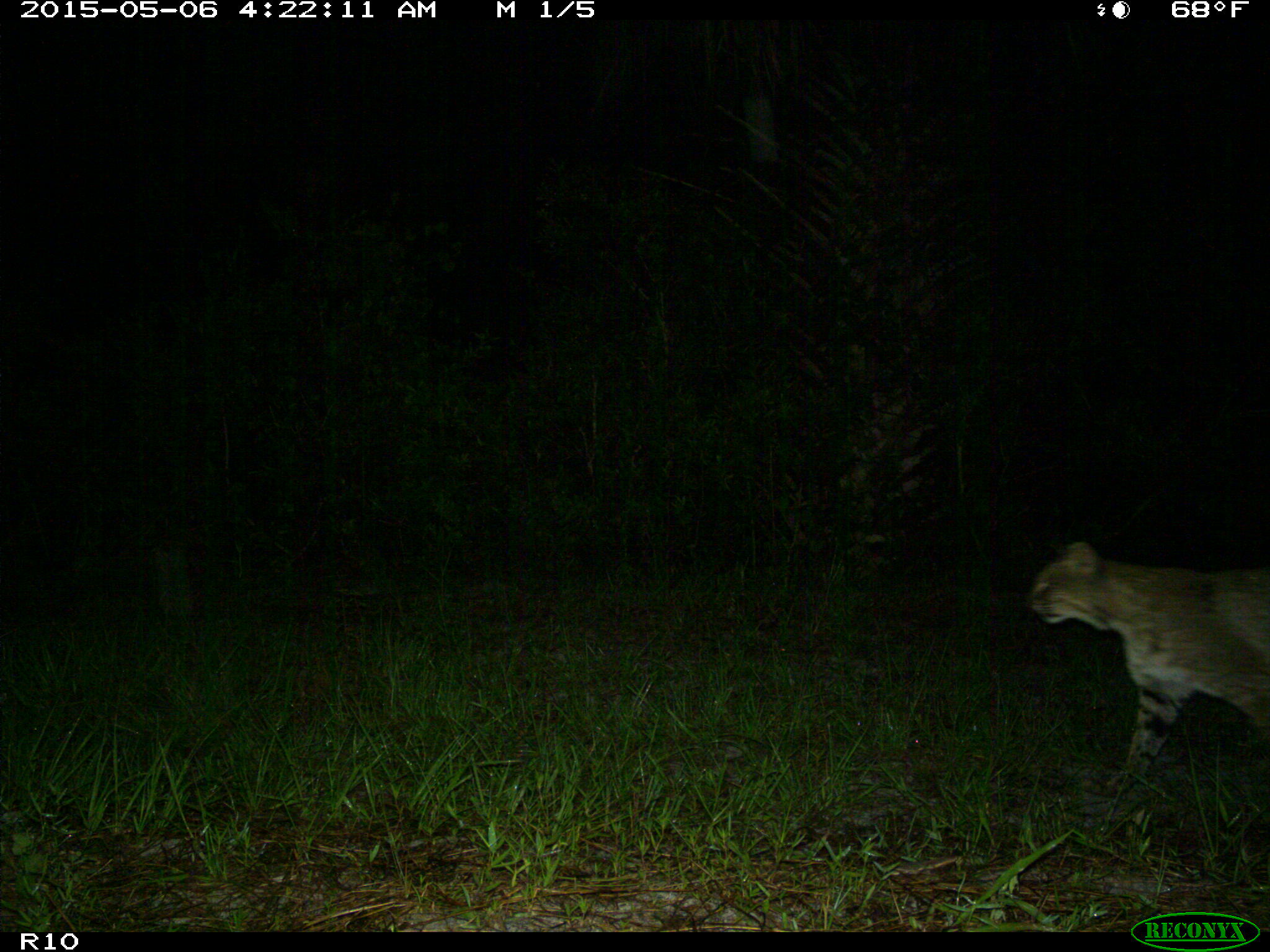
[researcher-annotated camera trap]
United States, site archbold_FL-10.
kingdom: Animalia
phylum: Chordata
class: Mammalia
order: Carnivora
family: Felidae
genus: Lynx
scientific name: Lynx rufus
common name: bobcat